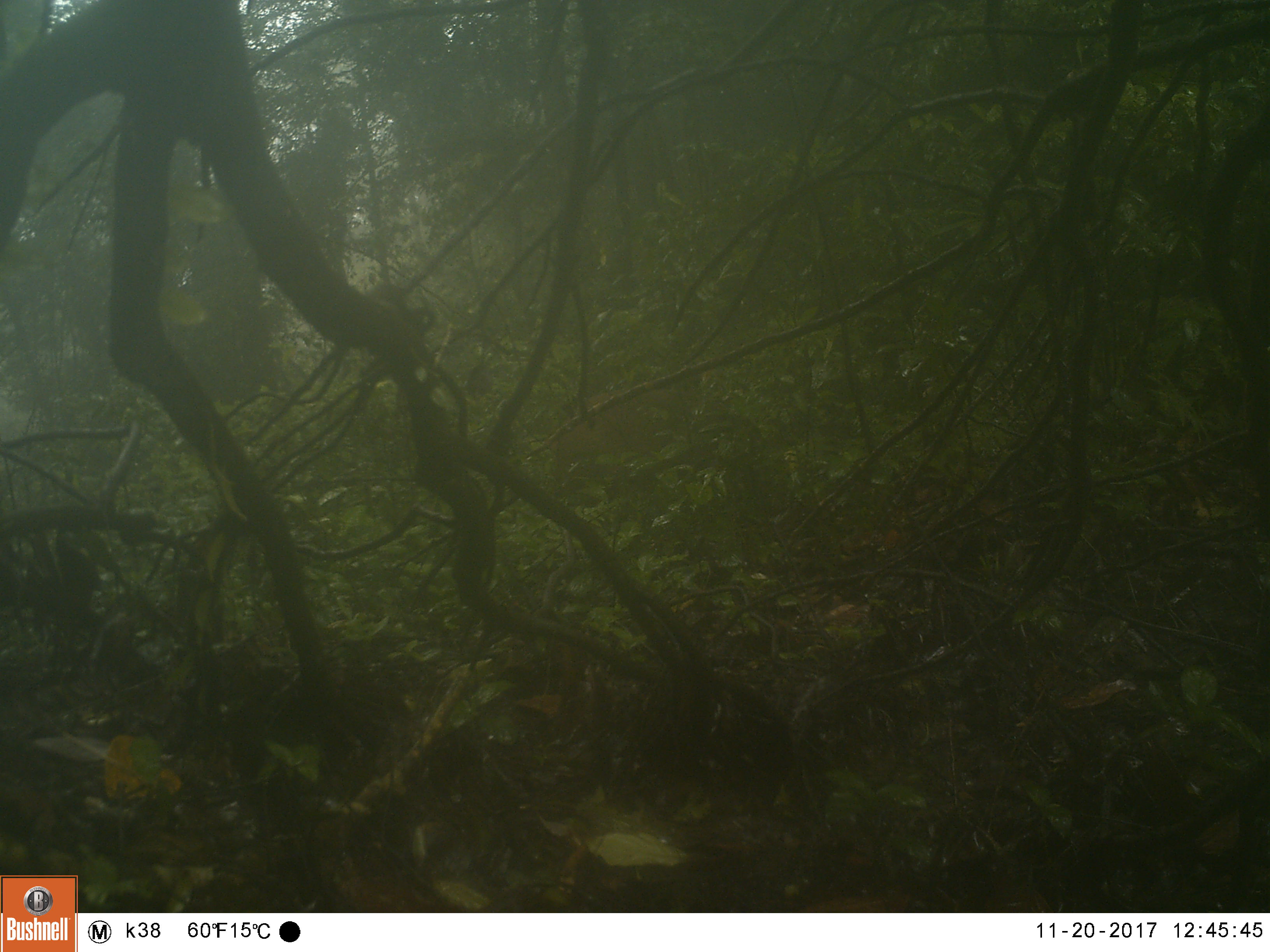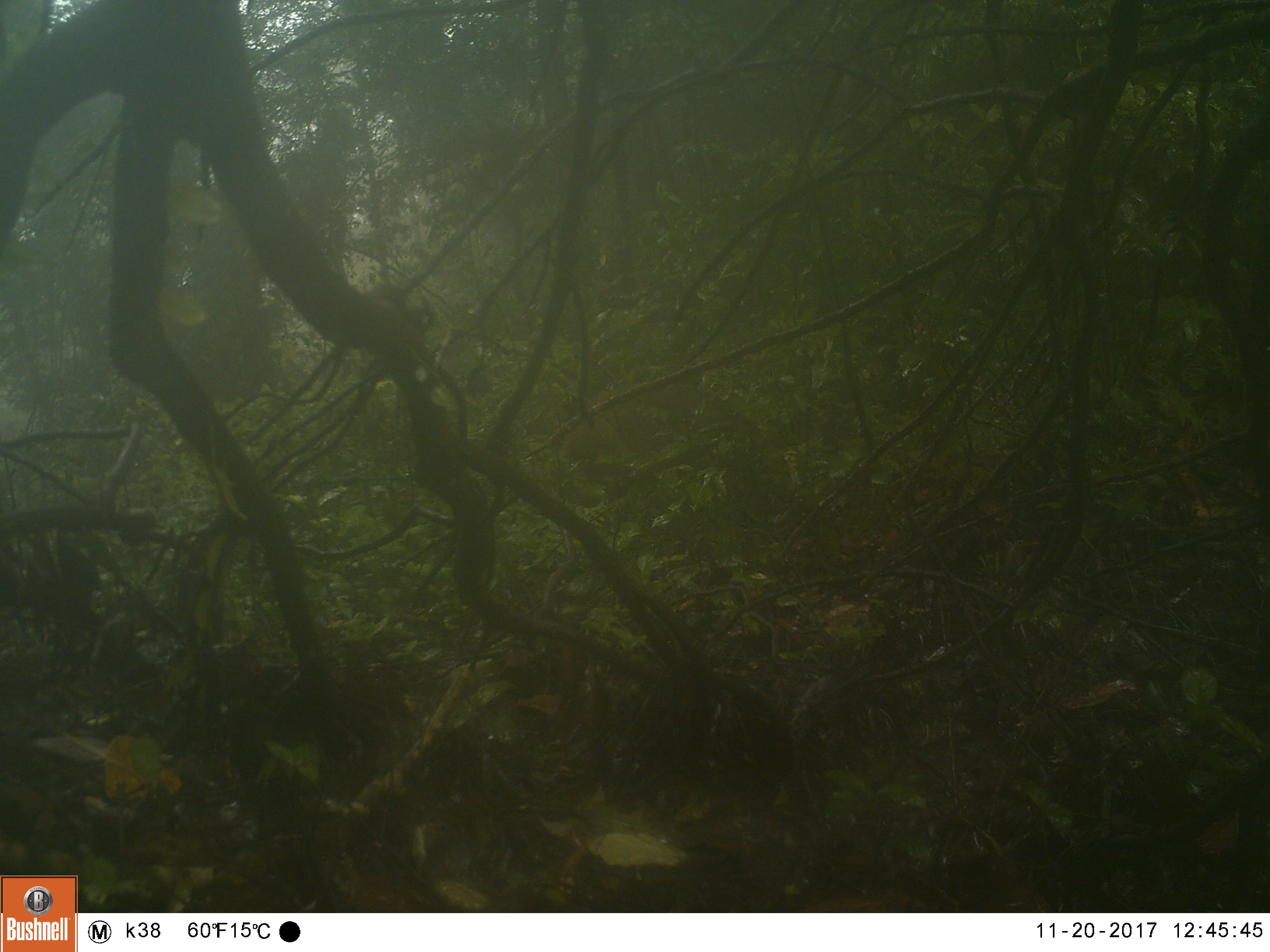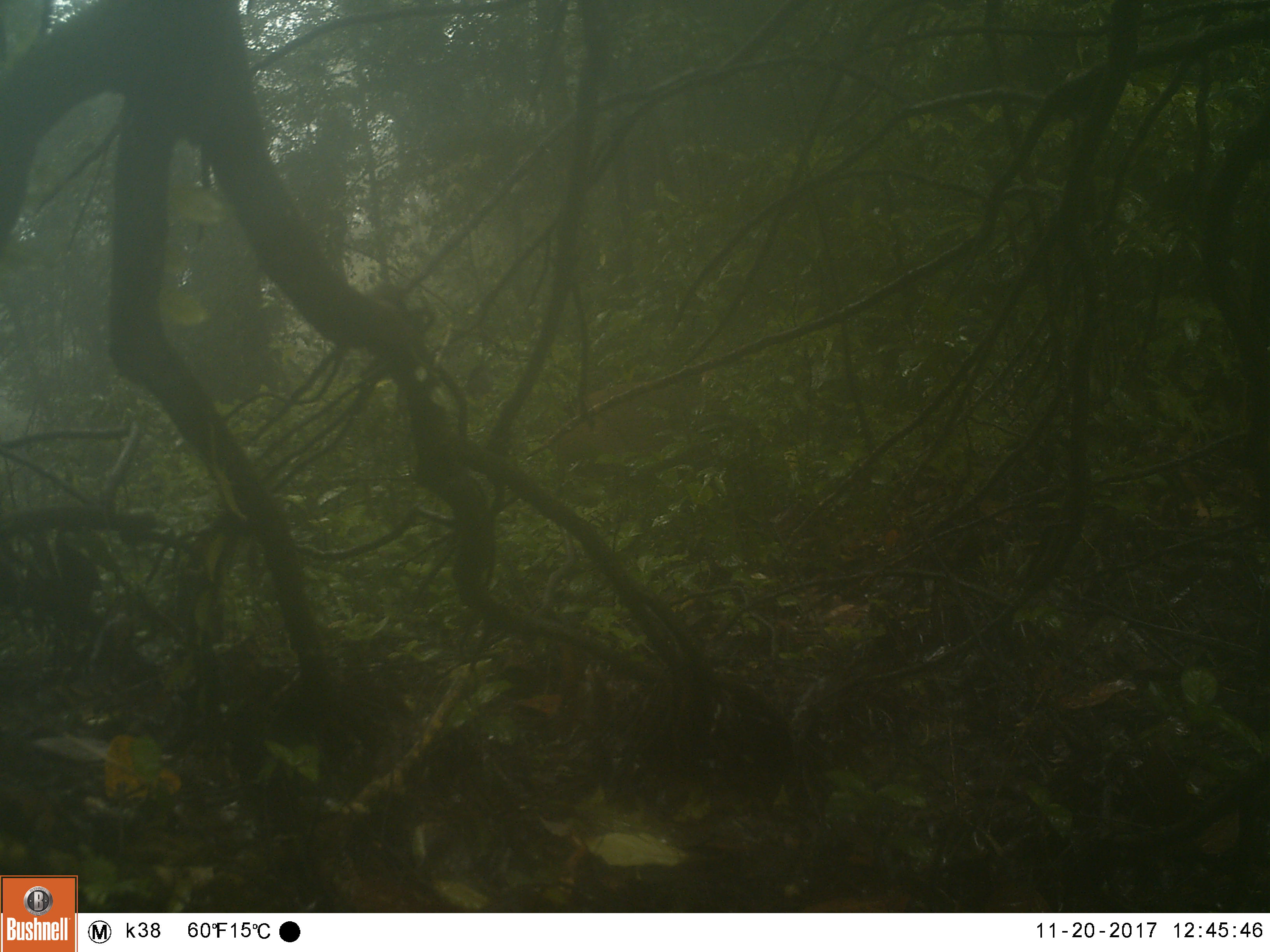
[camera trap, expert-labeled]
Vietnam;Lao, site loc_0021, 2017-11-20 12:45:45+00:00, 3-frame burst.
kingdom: Animalia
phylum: Chordata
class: Mammalia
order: Artiodactyla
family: Suidae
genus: Sus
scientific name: Sus scrofa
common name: eurasian wild pig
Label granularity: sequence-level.